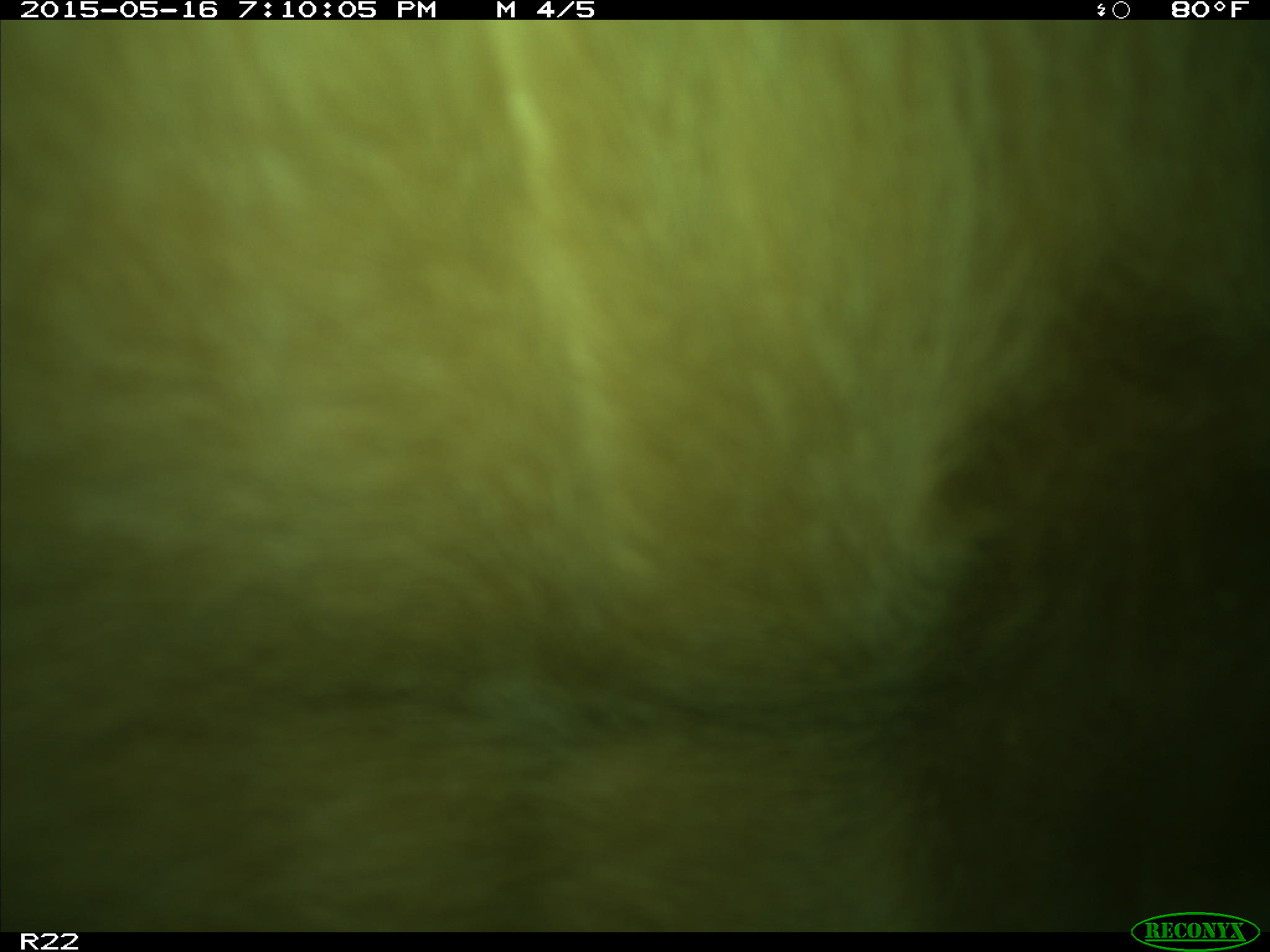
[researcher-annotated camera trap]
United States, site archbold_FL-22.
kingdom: Animalia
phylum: Chordata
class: Mammalia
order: Artiodactyla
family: Bovidae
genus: Bos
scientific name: Bos taurus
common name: domestic cow